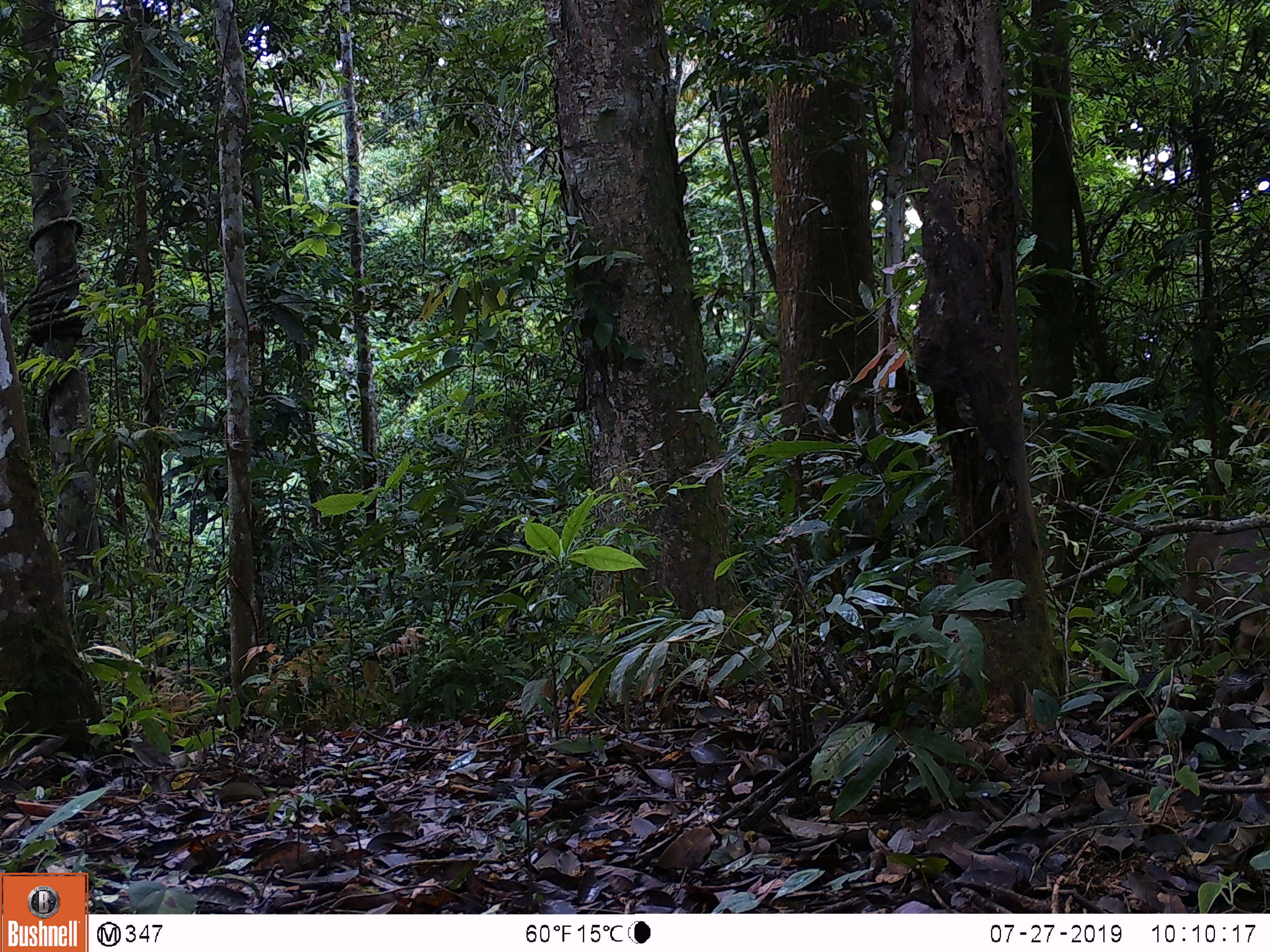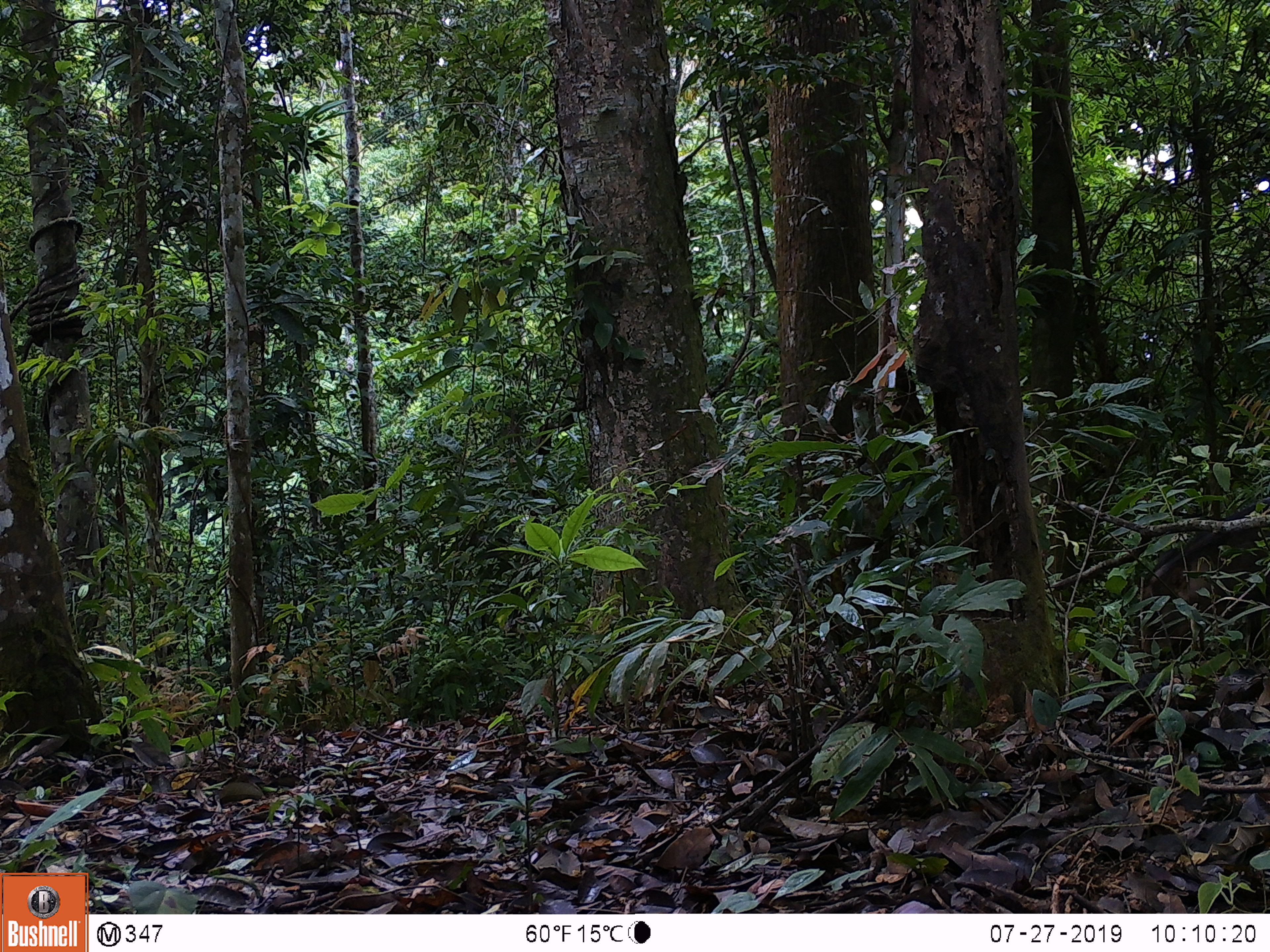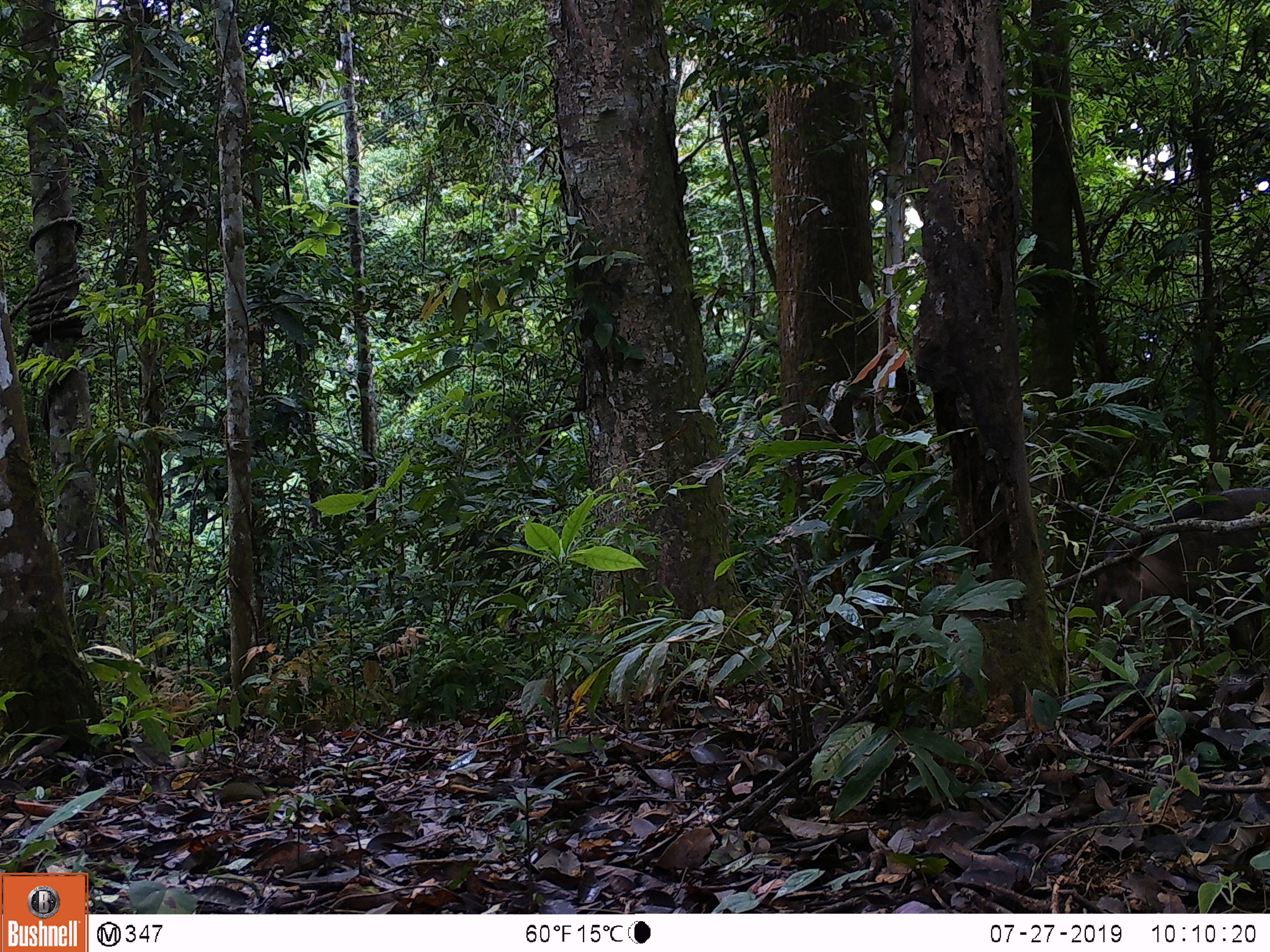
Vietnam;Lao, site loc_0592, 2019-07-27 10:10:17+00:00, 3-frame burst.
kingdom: Animalia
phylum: Chordata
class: Mammalia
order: Artiodactyla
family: Suidae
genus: Sus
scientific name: Sus scrofa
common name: eurasian wild pig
Eurasian wild pig (Sus scrofa). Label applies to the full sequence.